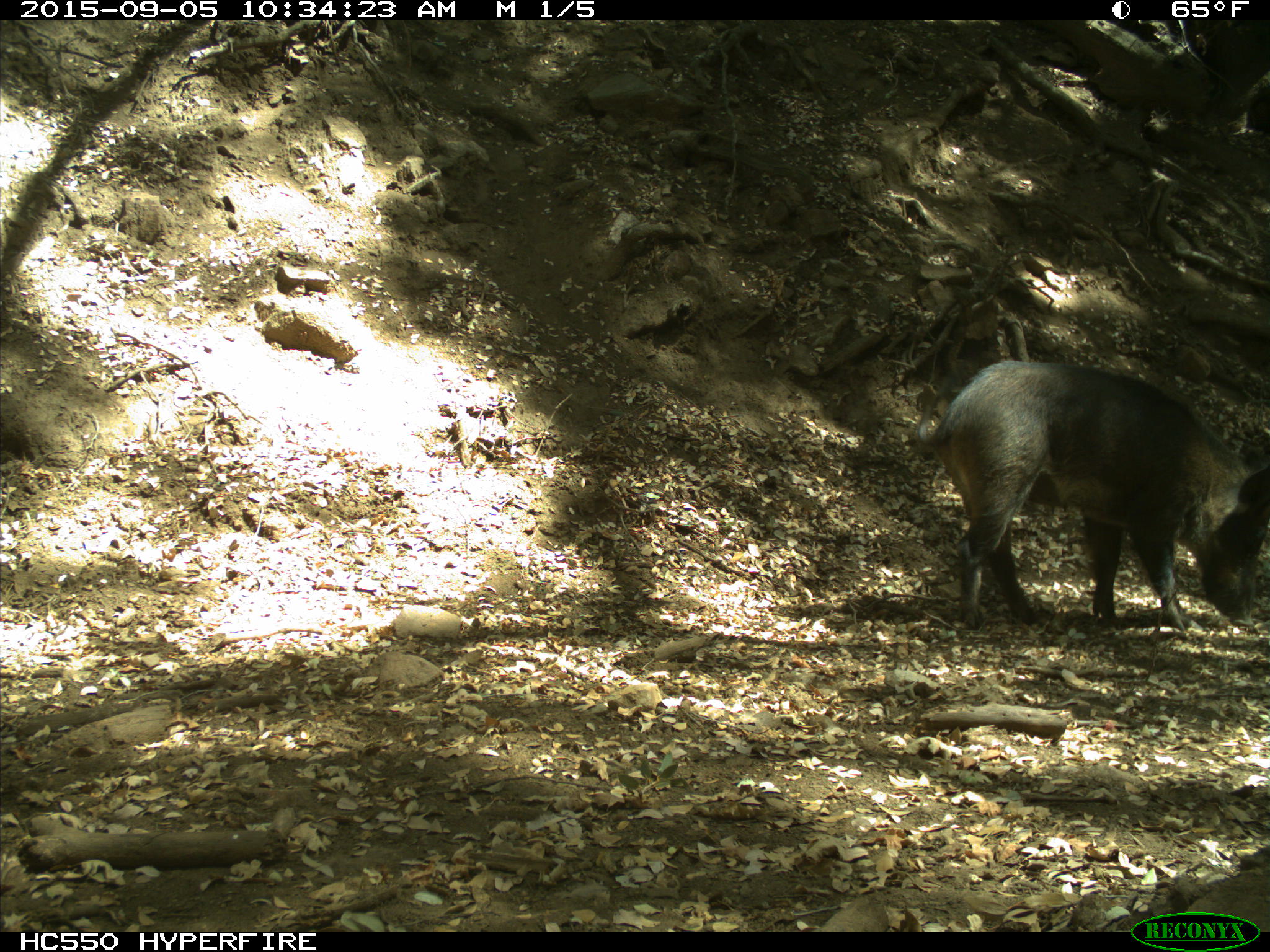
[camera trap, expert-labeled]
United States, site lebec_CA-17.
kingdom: Animalia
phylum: Chordata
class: Mammalia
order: Artiodactyla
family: Suidae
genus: Sus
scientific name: Sus scrofa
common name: wild boar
Sus scrofa (wild boar).